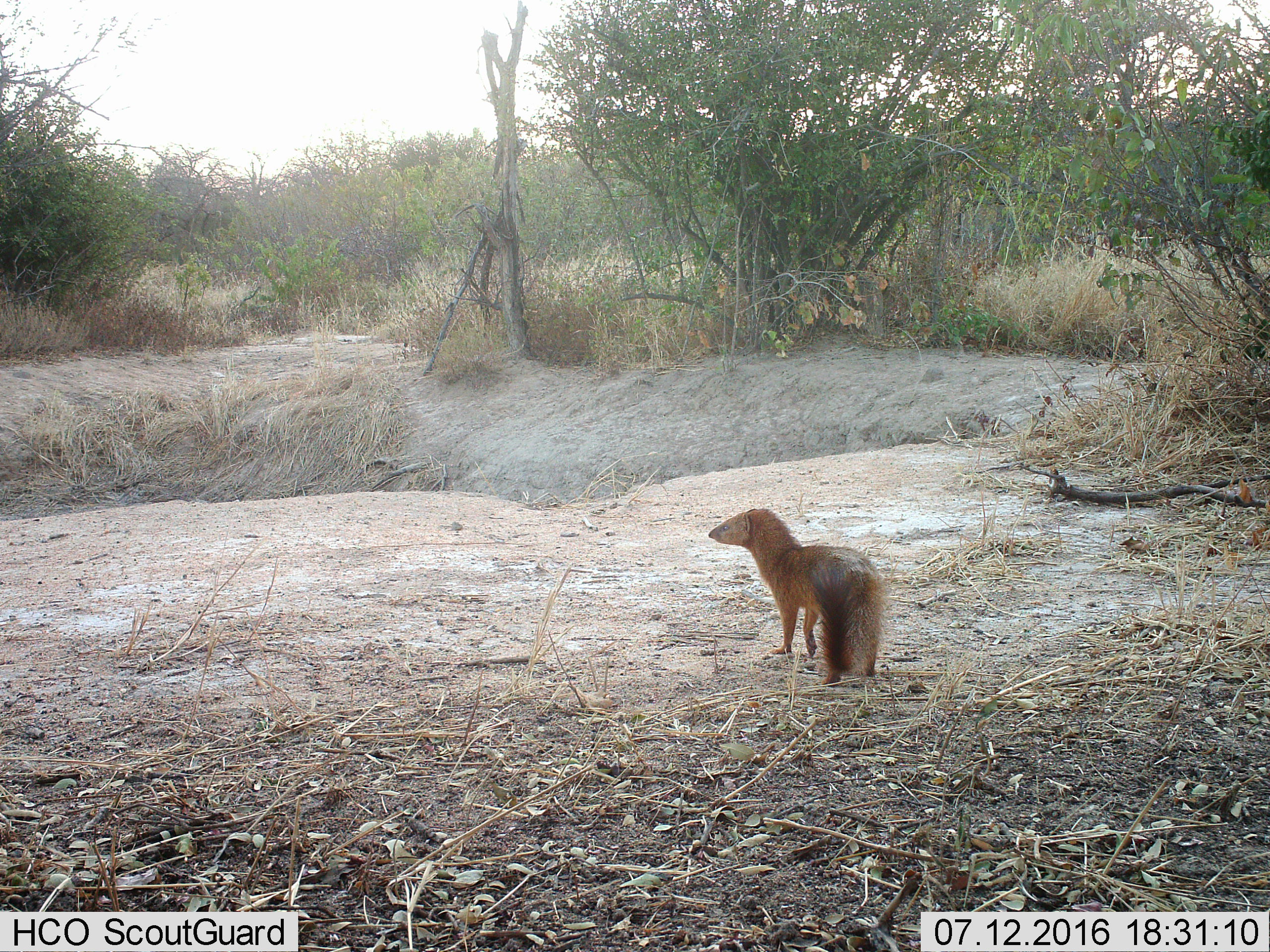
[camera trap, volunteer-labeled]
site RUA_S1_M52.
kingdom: Animalia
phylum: Chordata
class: Mammalia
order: Carnivora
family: Herpestidae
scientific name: Herpestidae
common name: mongoose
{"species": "mongoose (Herpestidae)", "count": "1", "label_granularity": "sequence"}